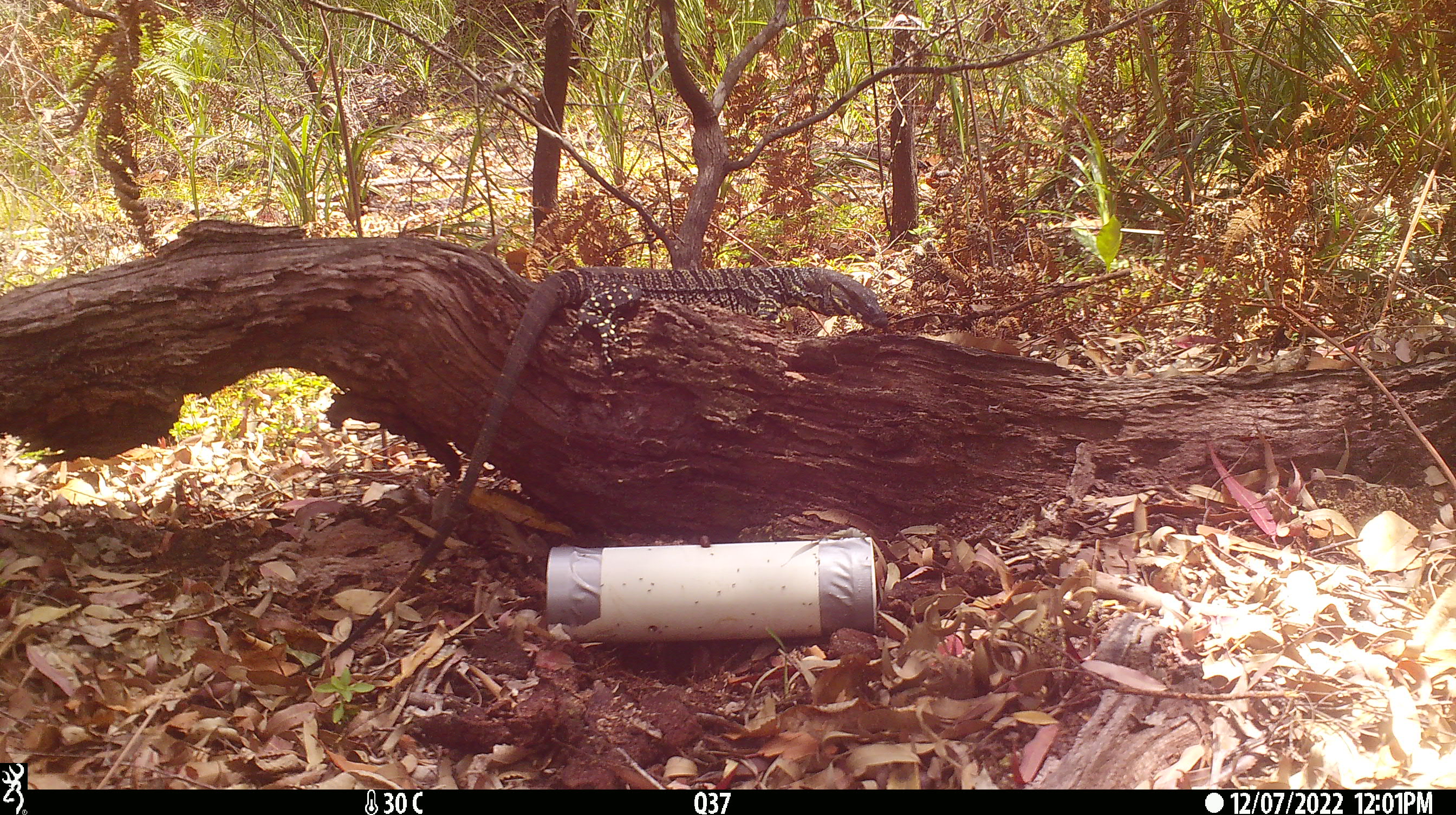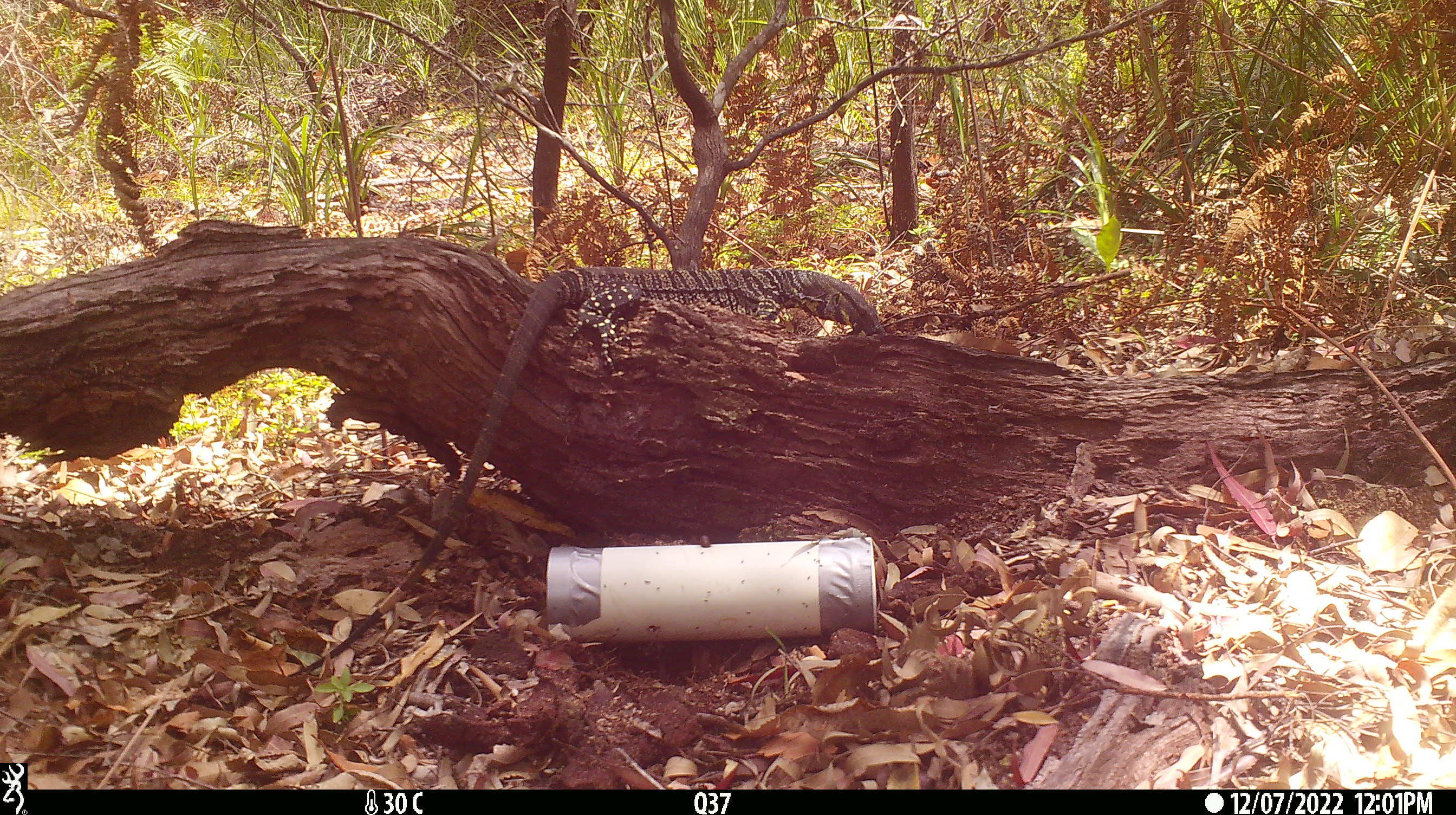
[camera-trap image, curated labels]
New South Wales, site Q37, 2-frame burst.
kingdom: Animalia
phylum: Chordata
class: Reptilia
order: Squamata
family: Varanidae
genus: Varanus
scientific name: Varanus varius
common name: lace monitor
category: goanna